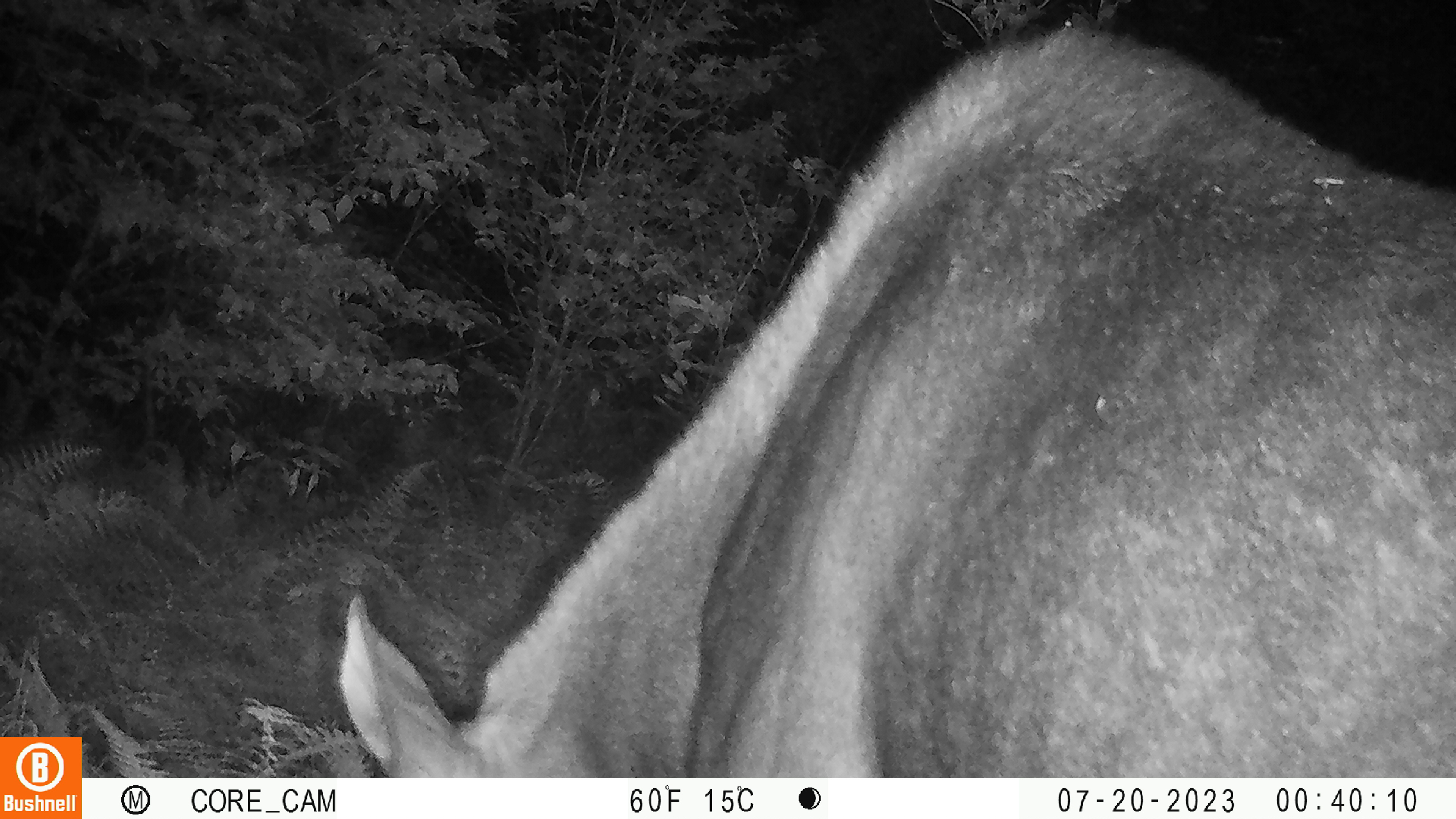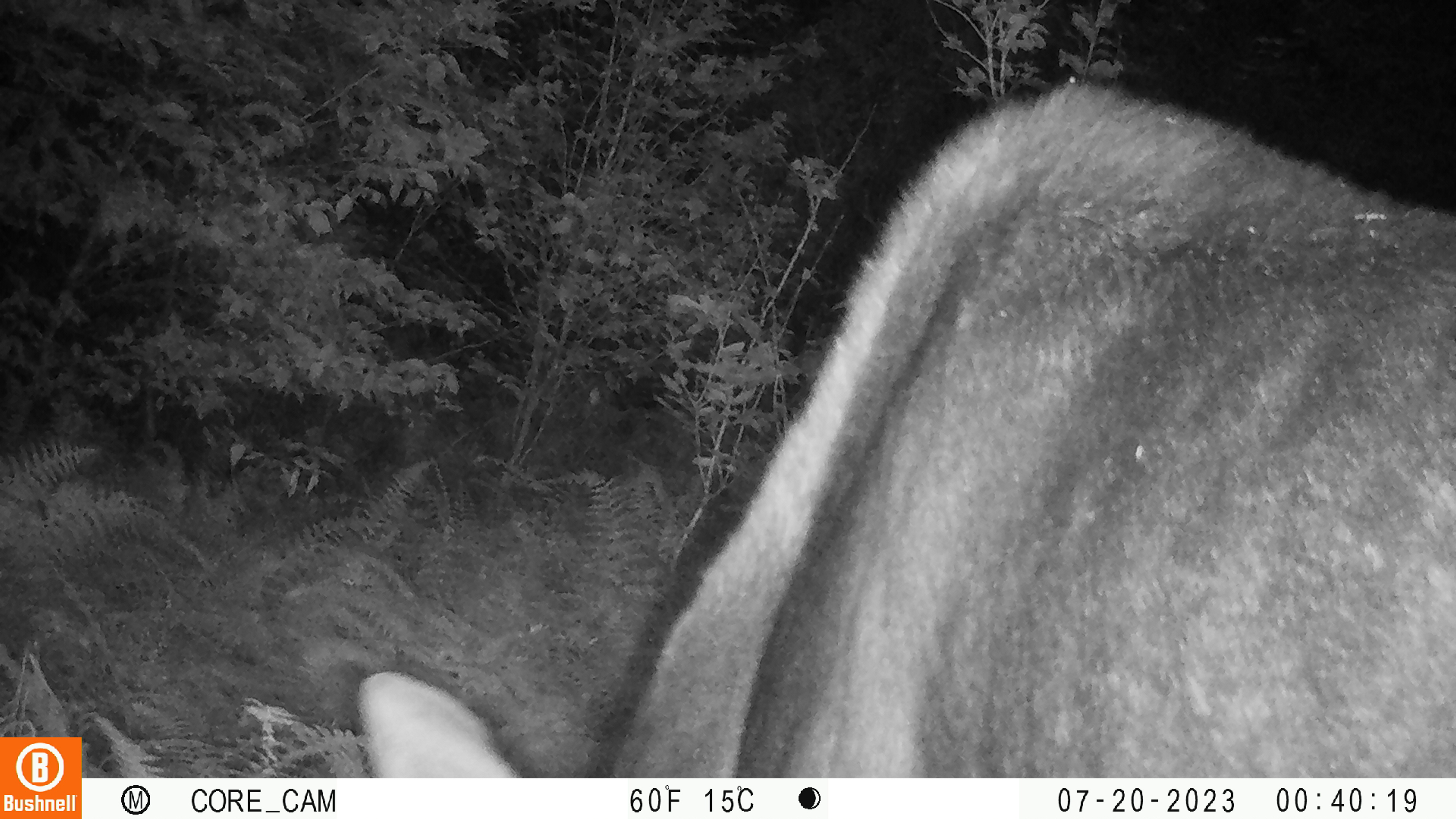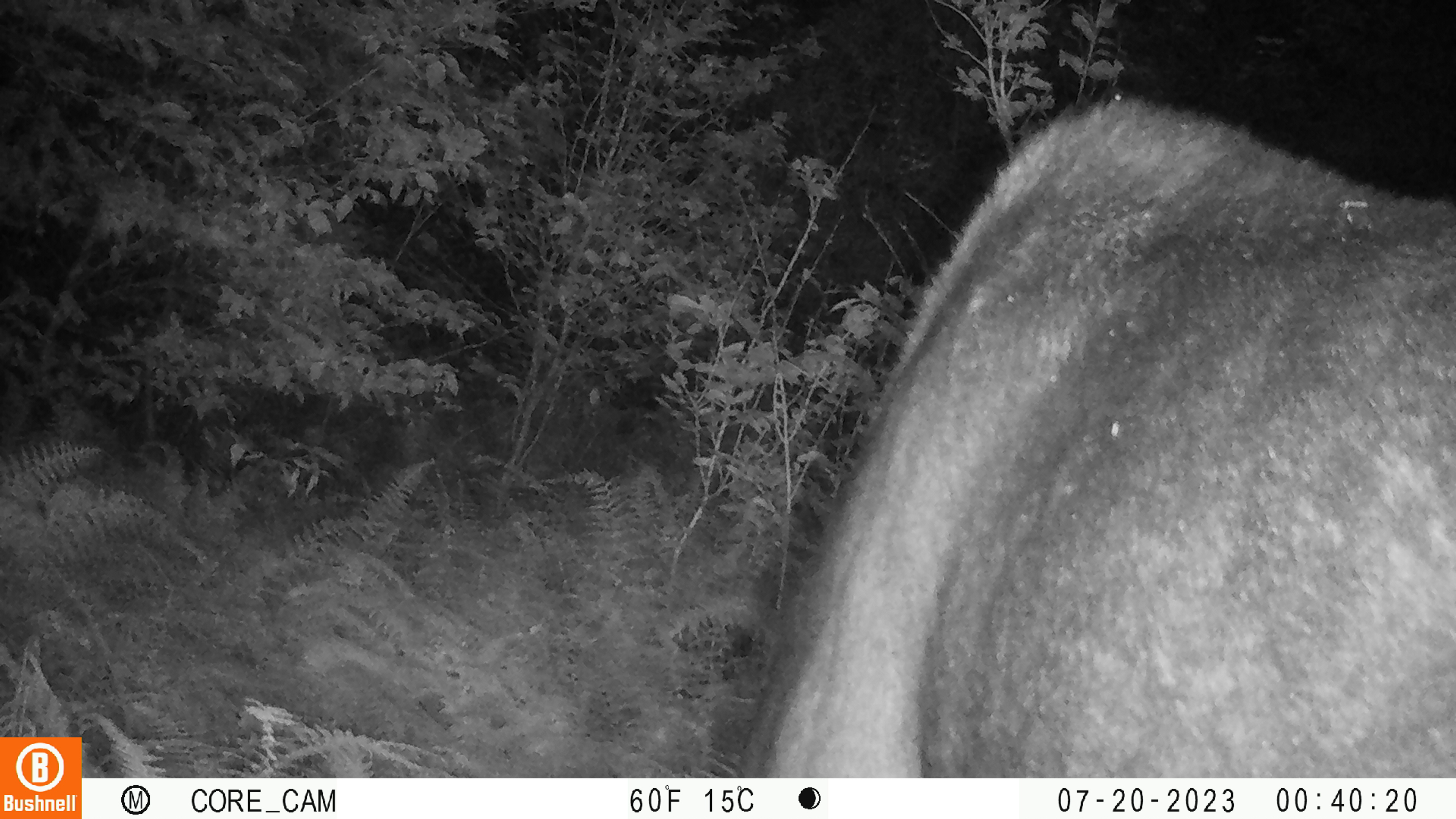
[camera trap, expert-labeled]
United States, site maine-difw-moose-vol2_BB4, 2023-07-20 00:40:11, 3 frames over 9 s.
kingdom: Animalia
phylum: Chordata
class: Mammalia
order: Artiodactyla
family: Cervidae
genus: Alces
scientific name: Alces alces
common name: moose